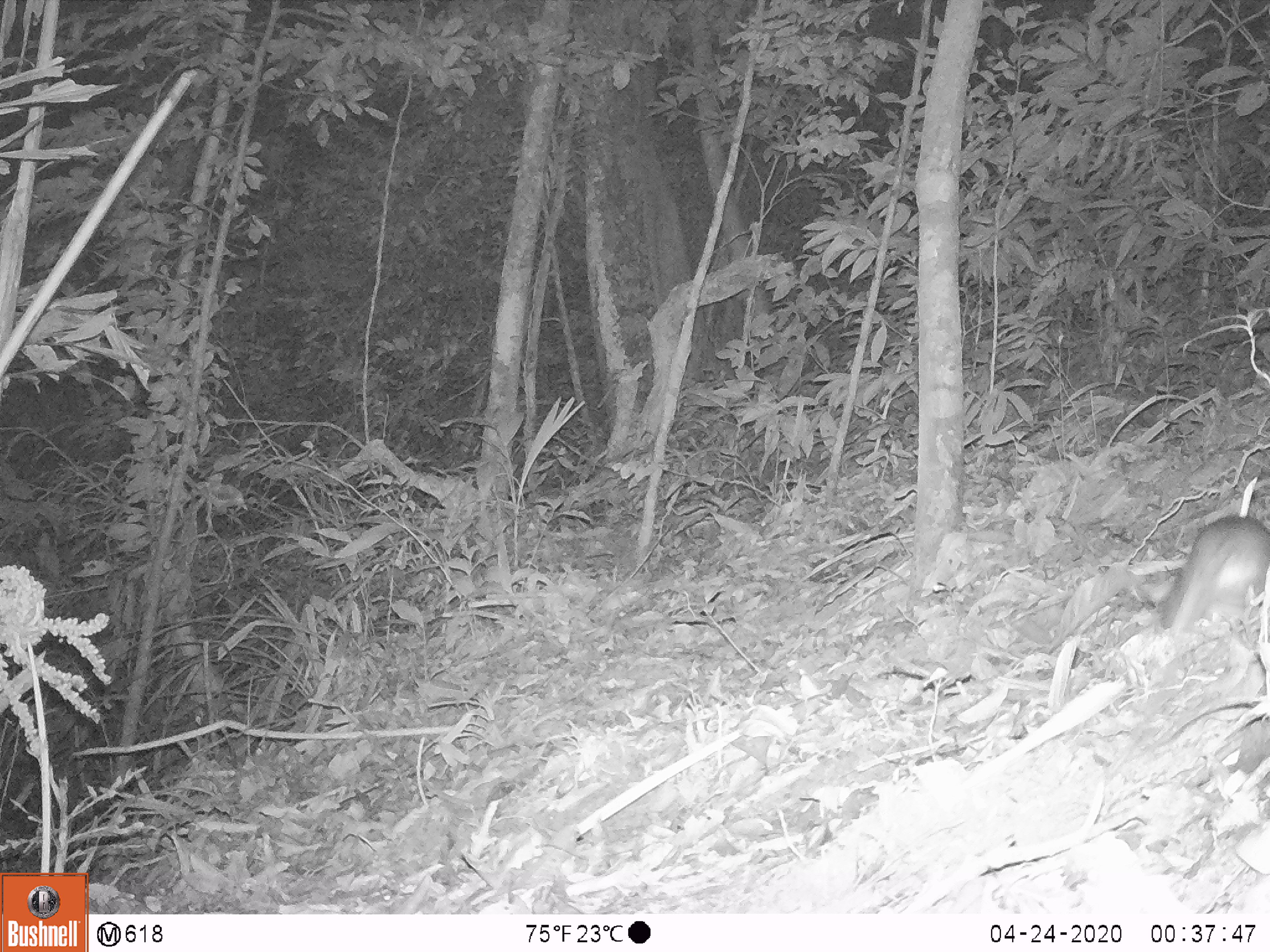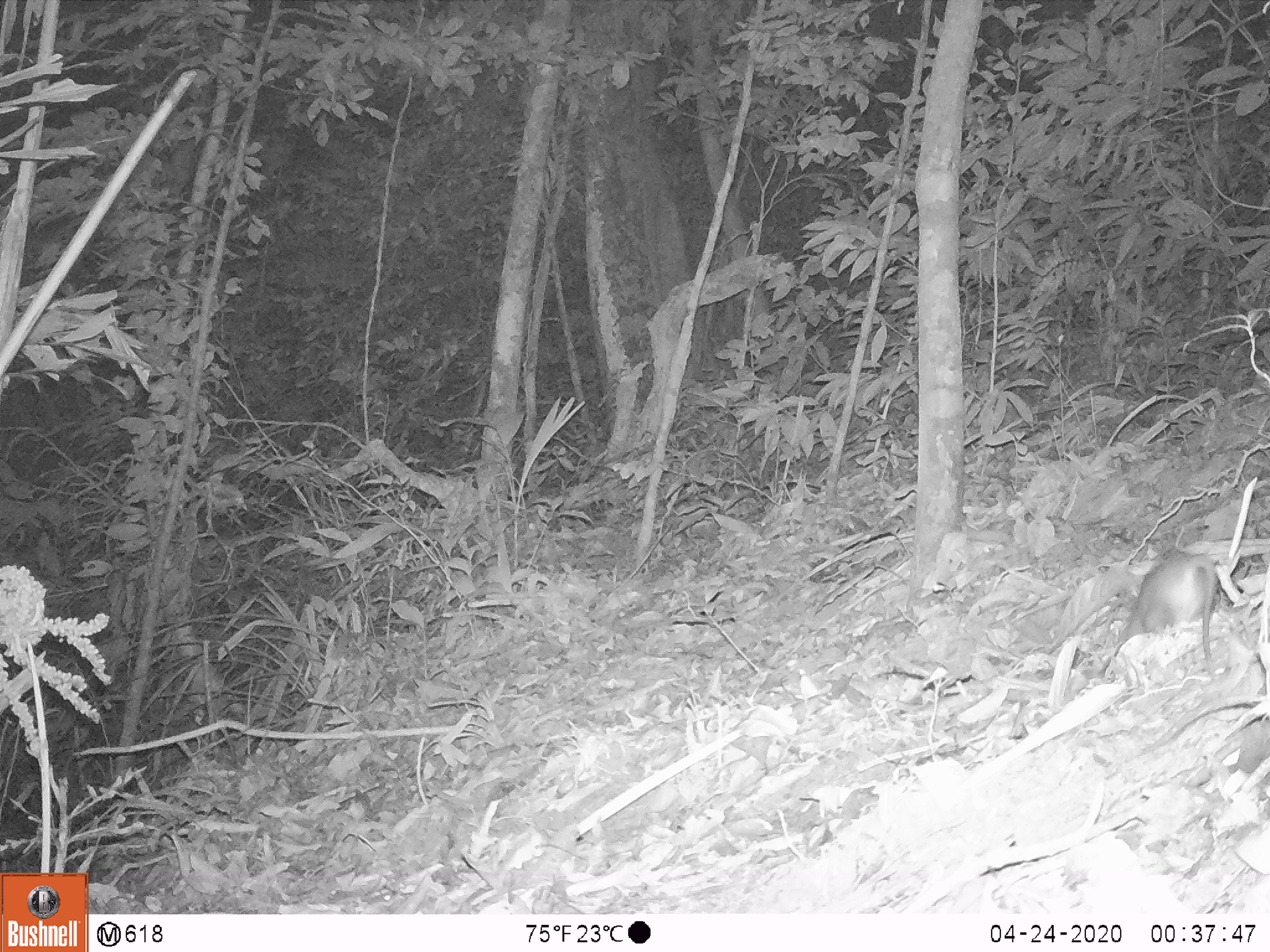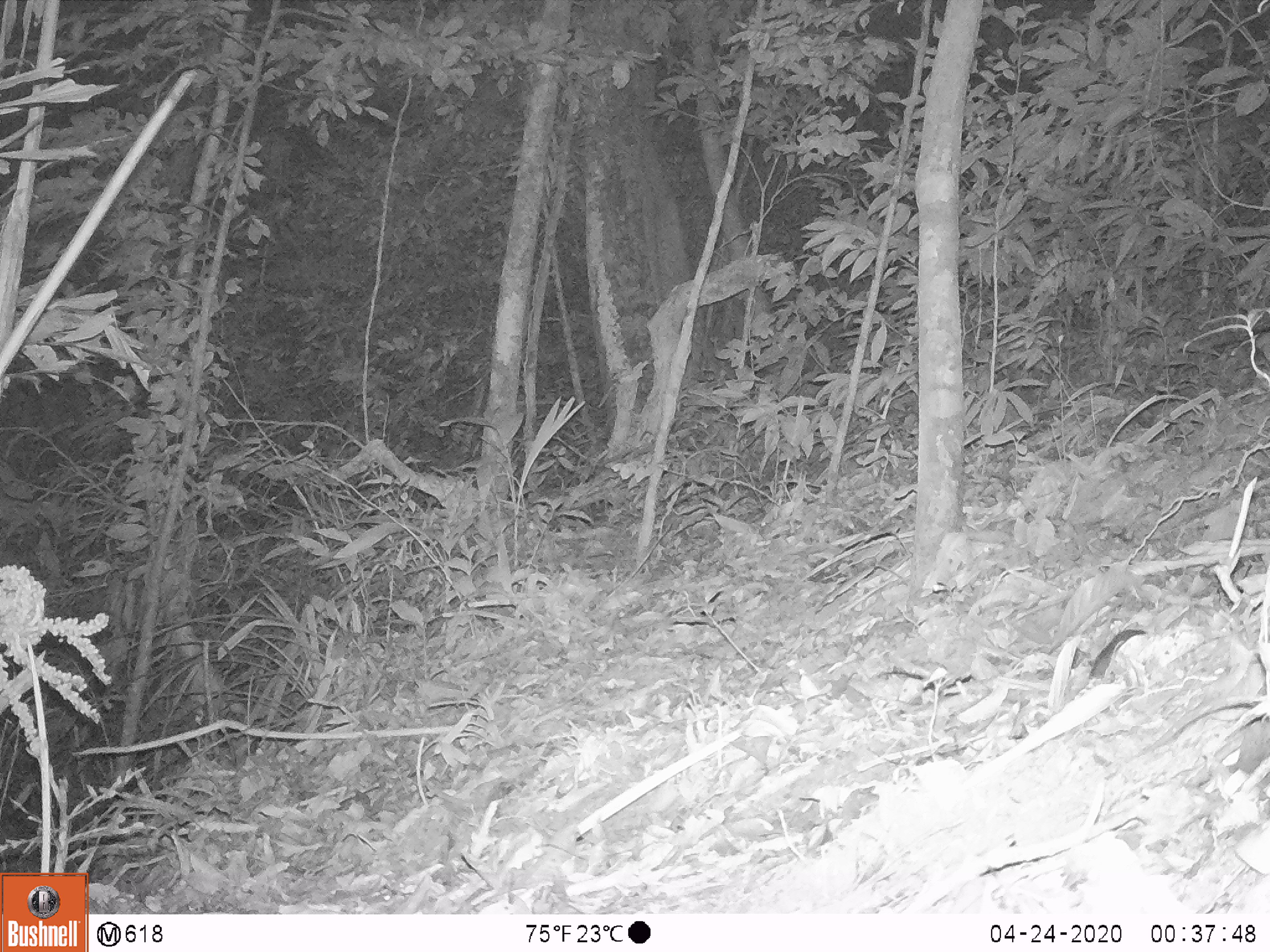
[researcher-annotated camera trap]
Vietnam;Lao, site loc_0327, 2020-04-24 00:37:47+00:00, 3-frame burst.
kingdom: Animalia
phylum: Chordata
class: Mammalia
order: Rodentia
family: Muridae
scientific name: Muridae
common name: old-world mice and rats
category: unidentified murid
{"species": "unidentified murid (old-world mice and rats) (Muridae)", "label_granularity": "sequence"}